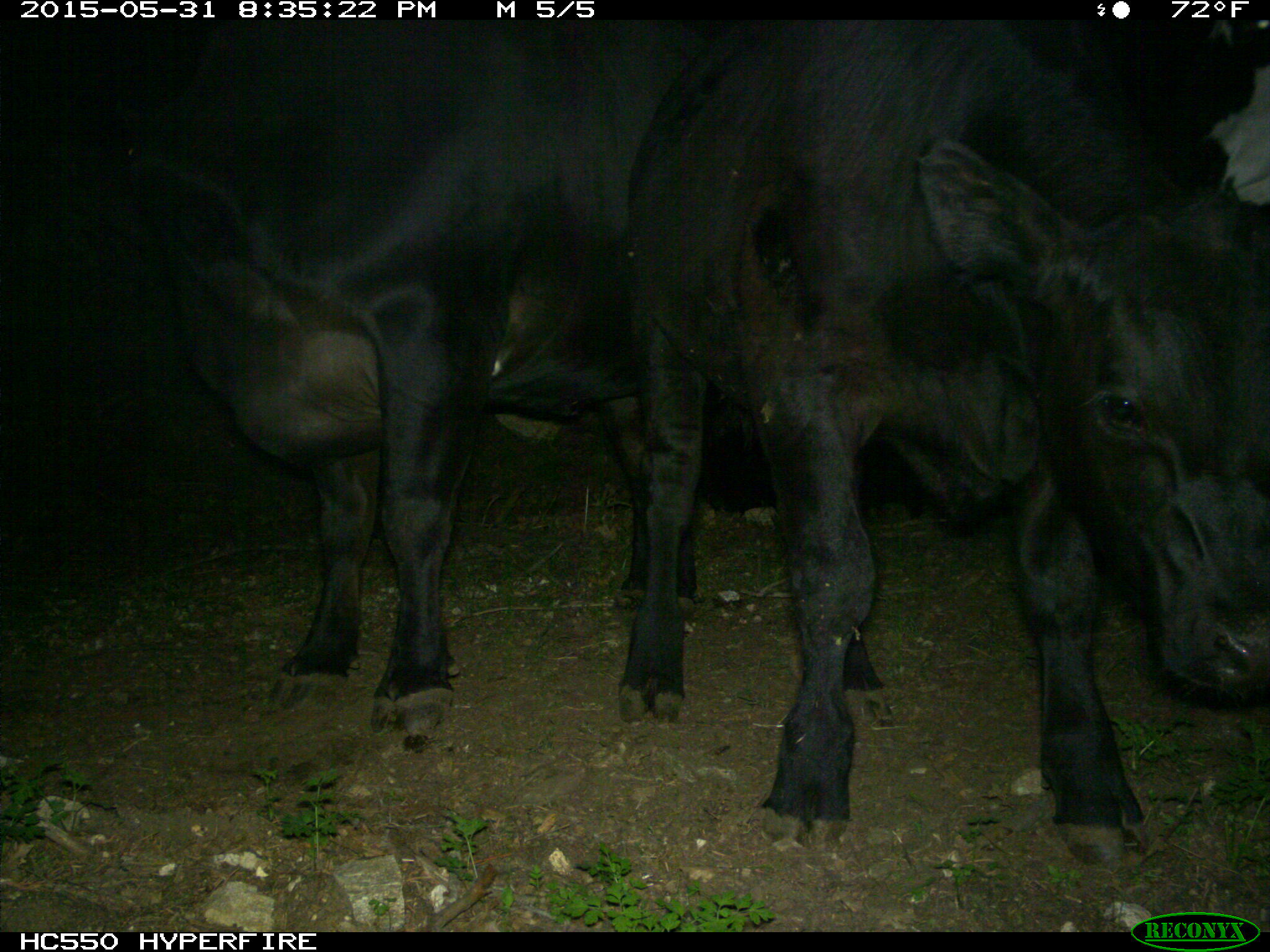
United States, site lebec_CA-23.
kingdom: Animalia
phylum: Chordata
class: Mammalia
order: Artiodactyla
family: Bovidae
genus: Bos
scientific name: Bos taurus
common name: domestic cow